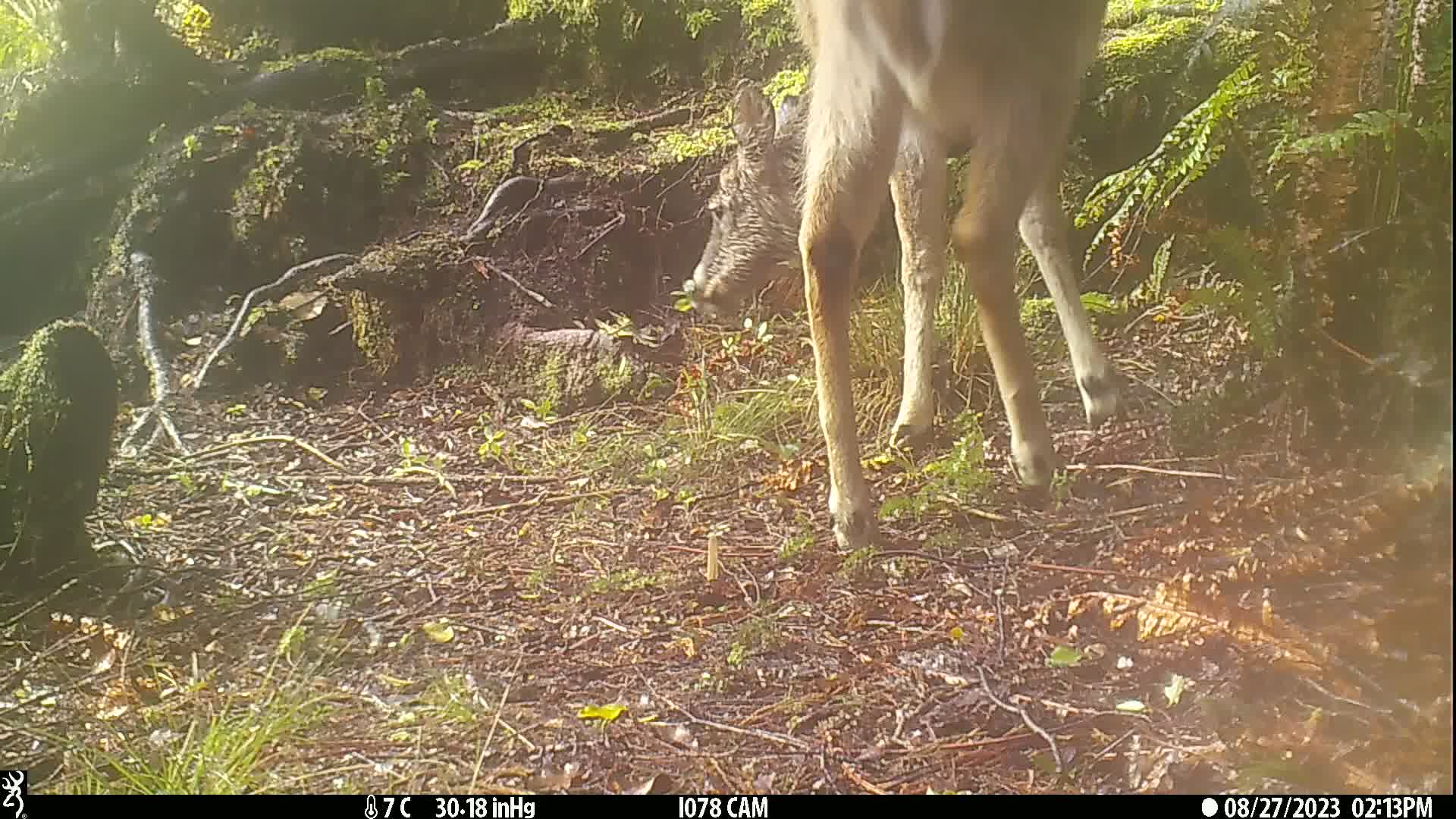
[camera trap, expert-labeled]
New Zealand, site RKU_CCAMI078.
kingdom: Animalia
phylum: Chordata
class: Mammalia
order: Artiodactyla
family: Cervidae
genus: Odocoileus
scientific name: Odocoileus virginianus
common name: white-tailed deer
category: white tailed deer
White tailed deer (white-tailed deer) (Odocoileus virginianus).